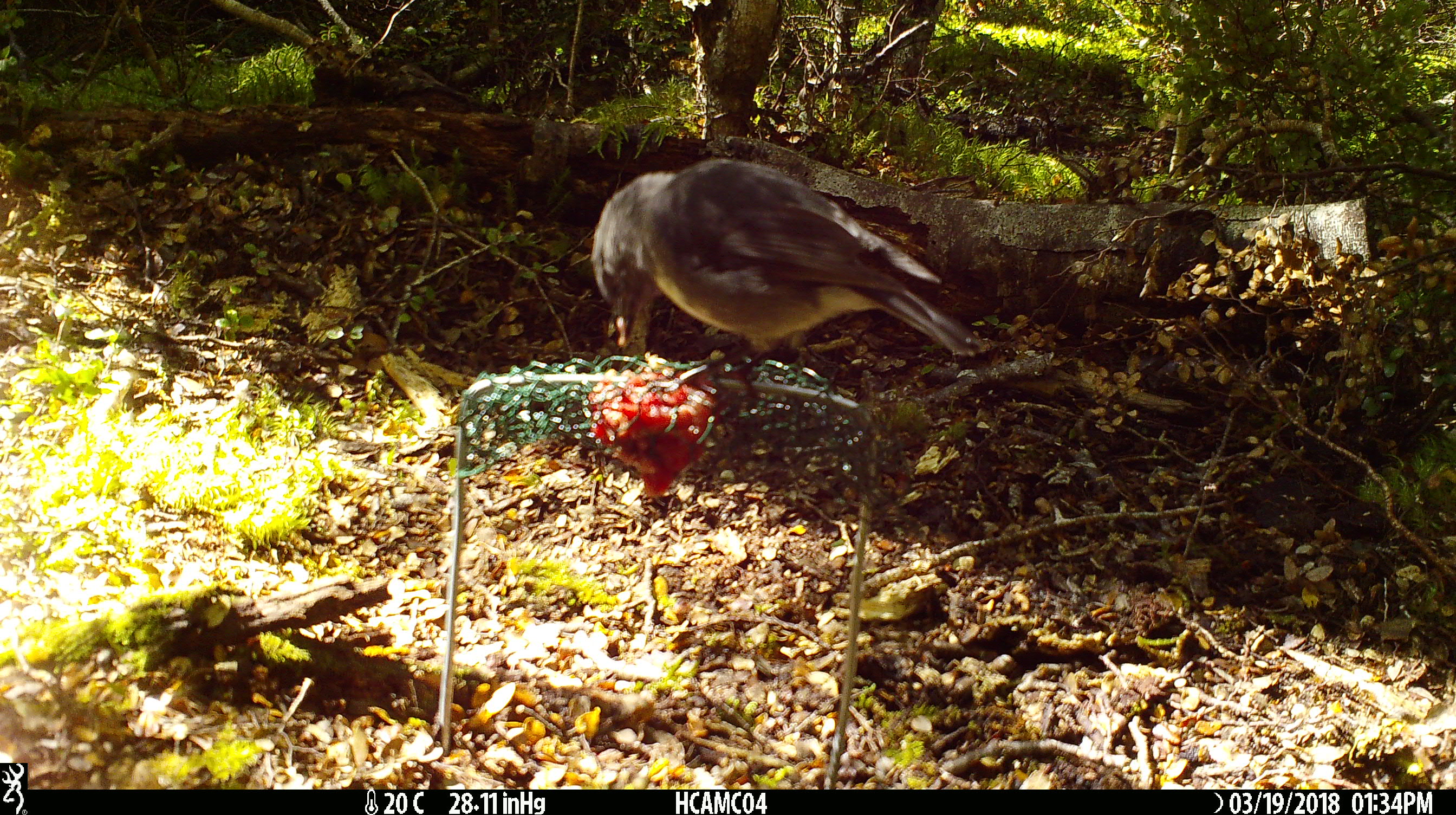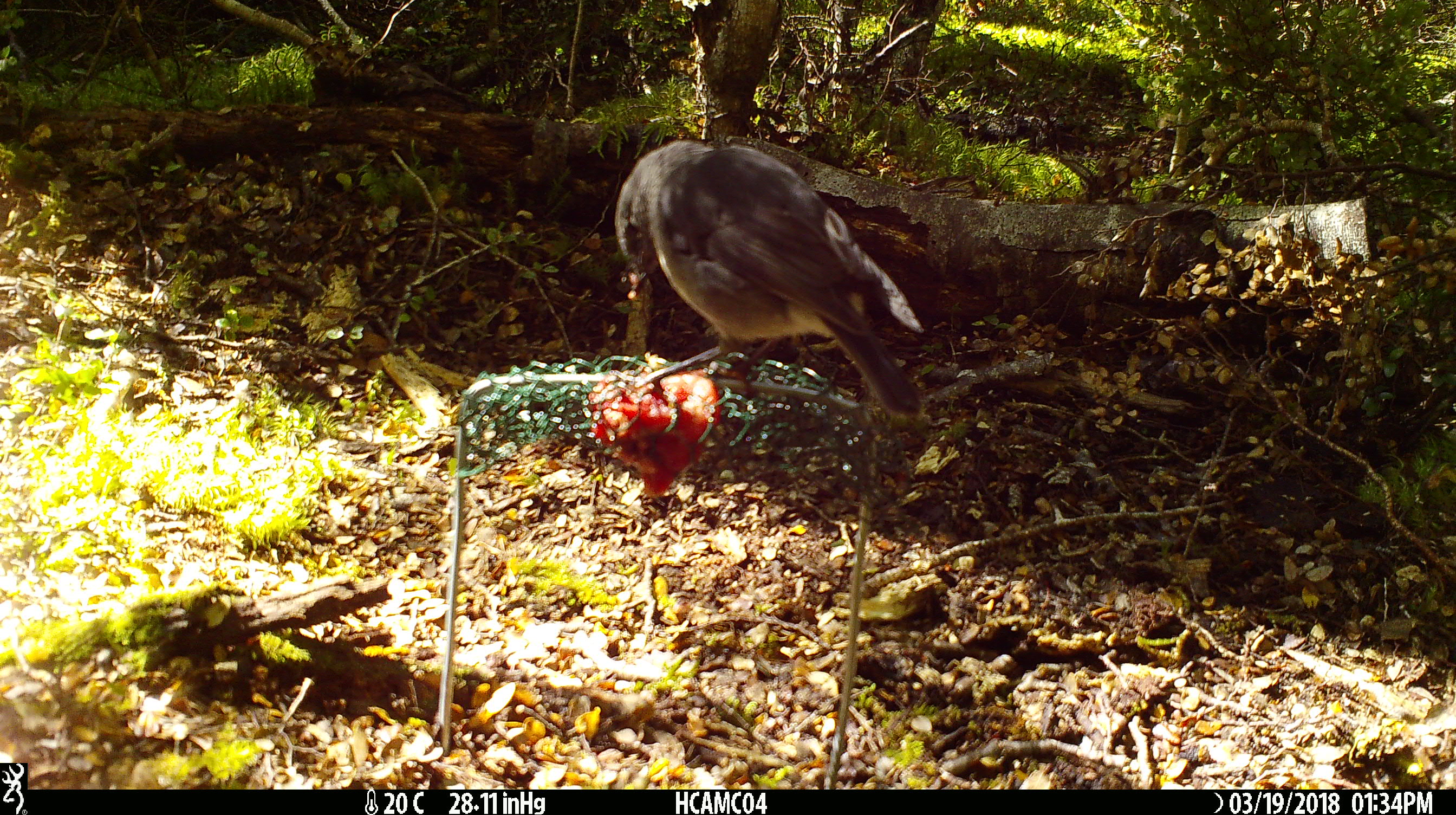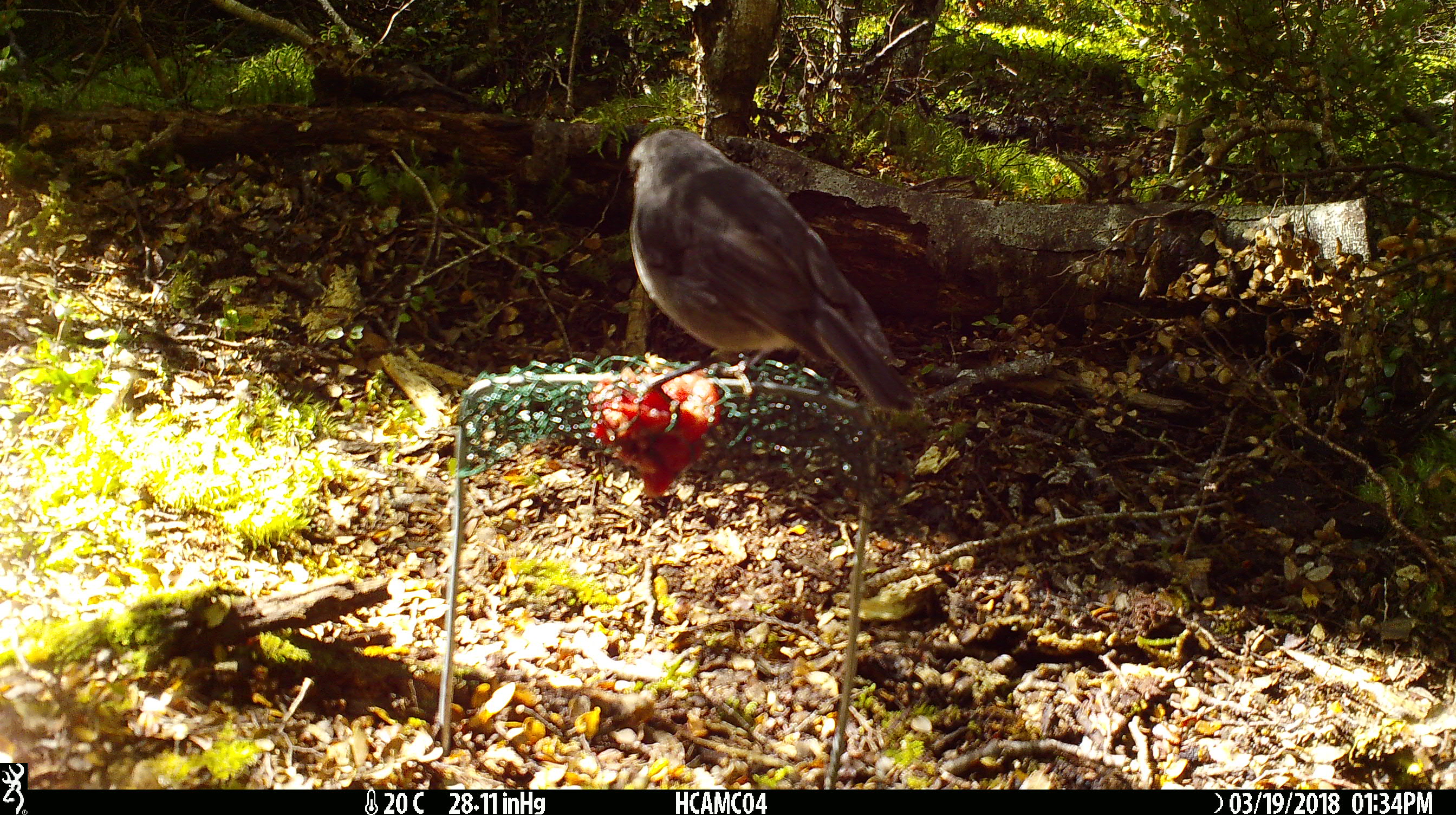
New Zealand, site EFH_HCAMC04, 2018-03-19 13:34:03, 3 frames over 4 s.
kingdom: Animalia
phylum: Chordata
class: Aves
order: Passeriformes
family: Petroicidae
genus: Petroica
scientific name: Petroica australis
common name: new zealand robin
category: robin